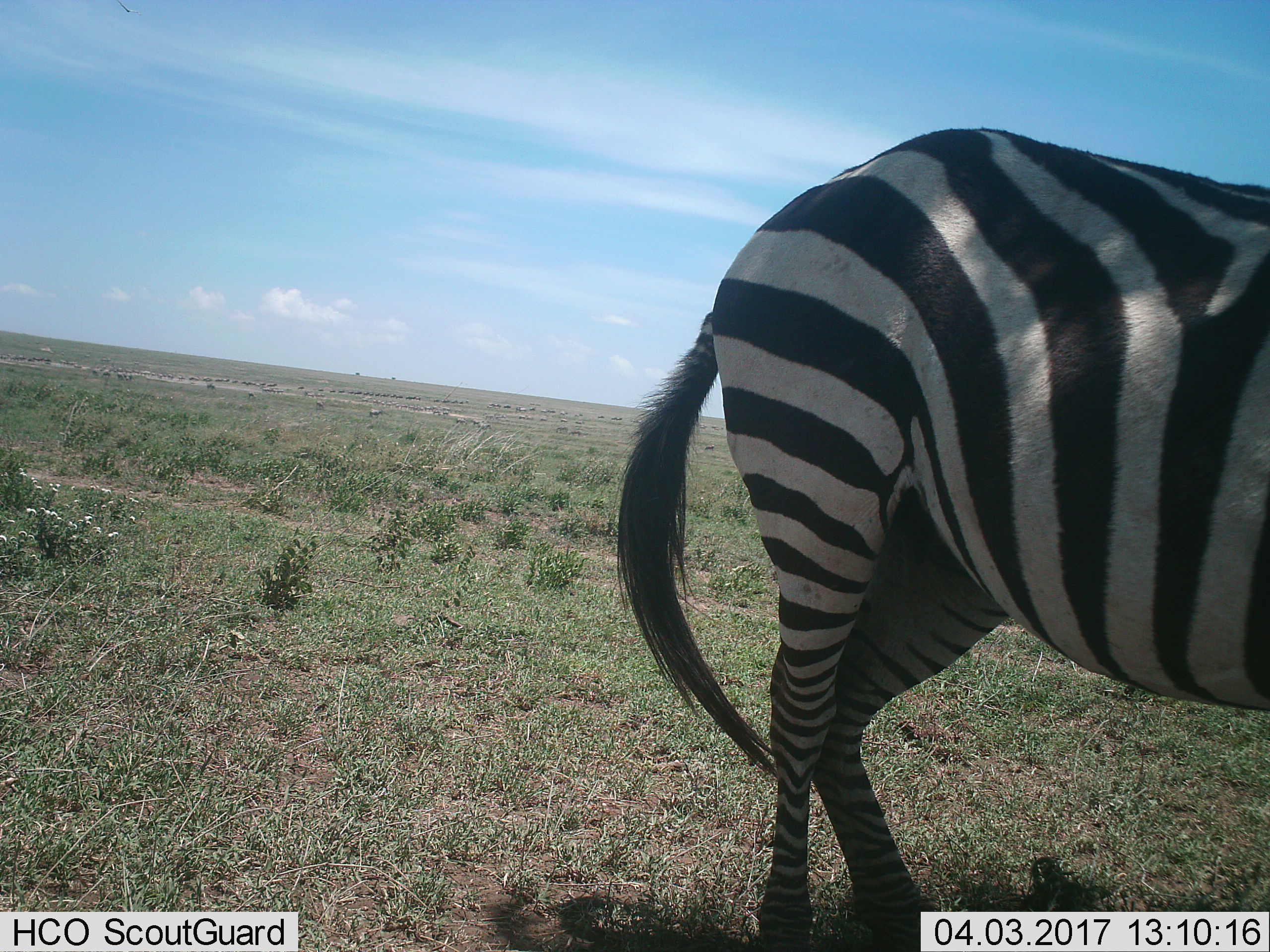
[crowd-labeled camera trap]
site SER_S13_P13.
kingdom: Animalia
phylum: Chordata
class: Mammalia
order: Perissodactyla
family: Equidae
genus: Equus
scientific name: Equus quagga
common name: plains zebra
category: zebraplains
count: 1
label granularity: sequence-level